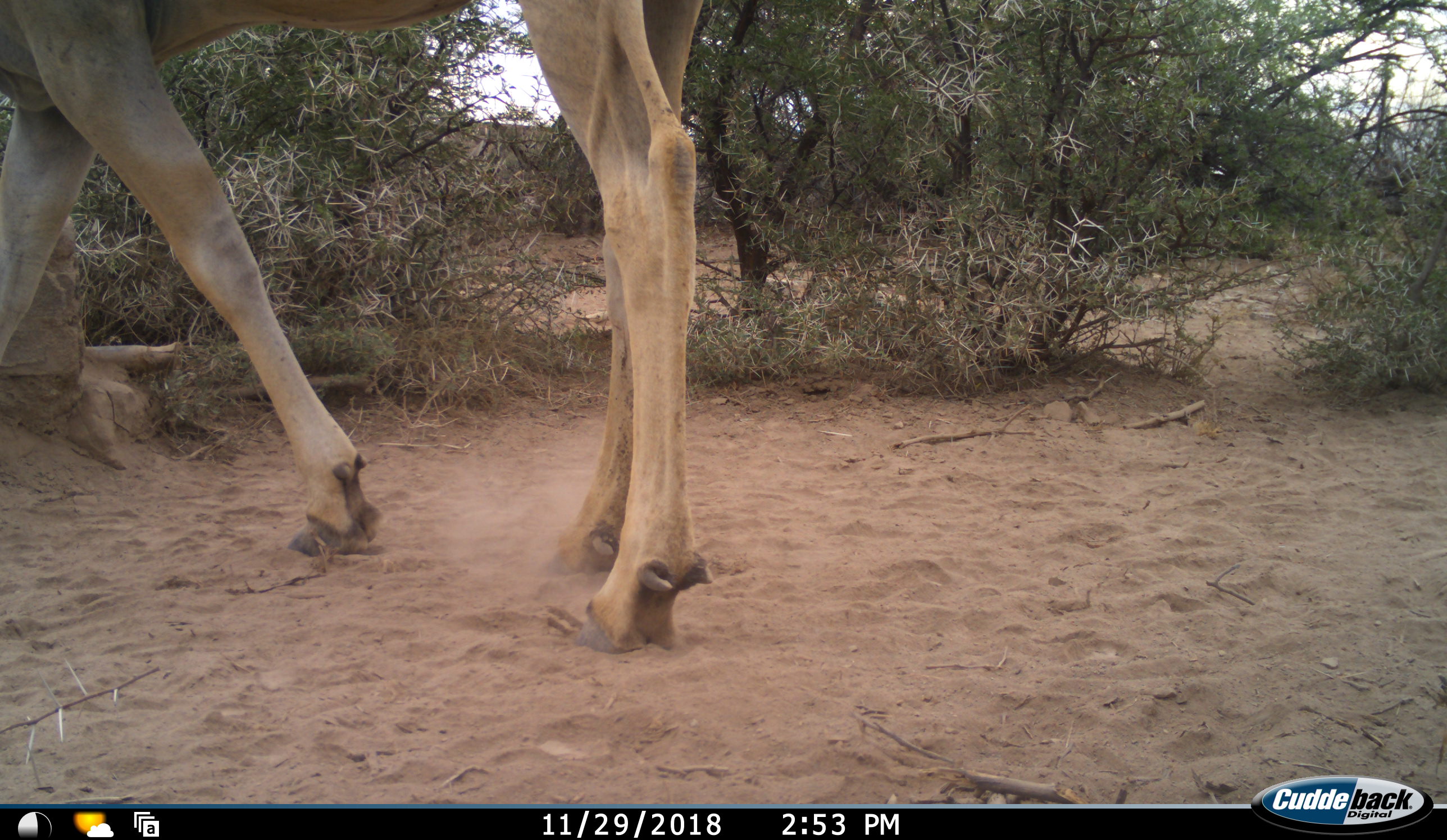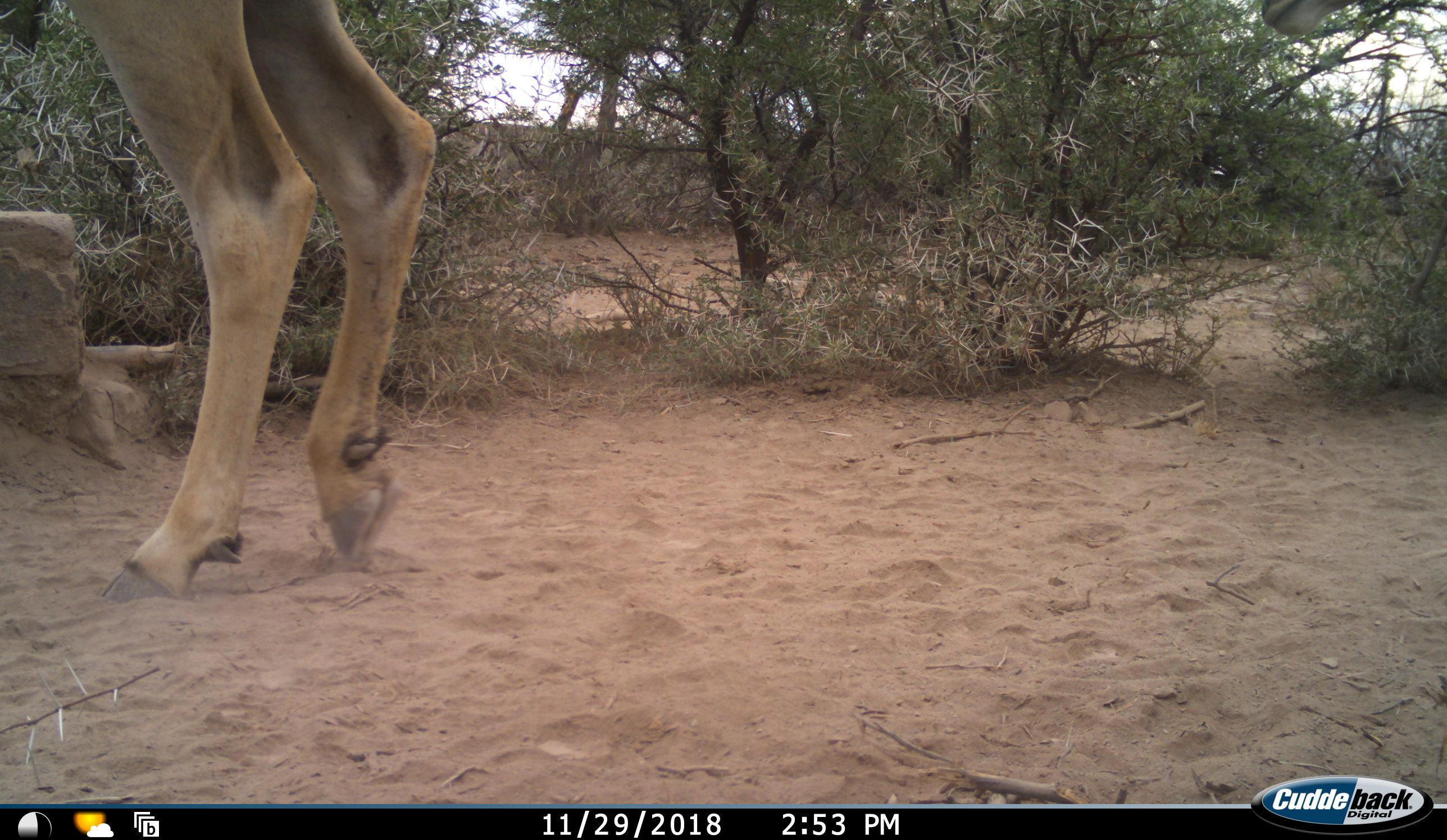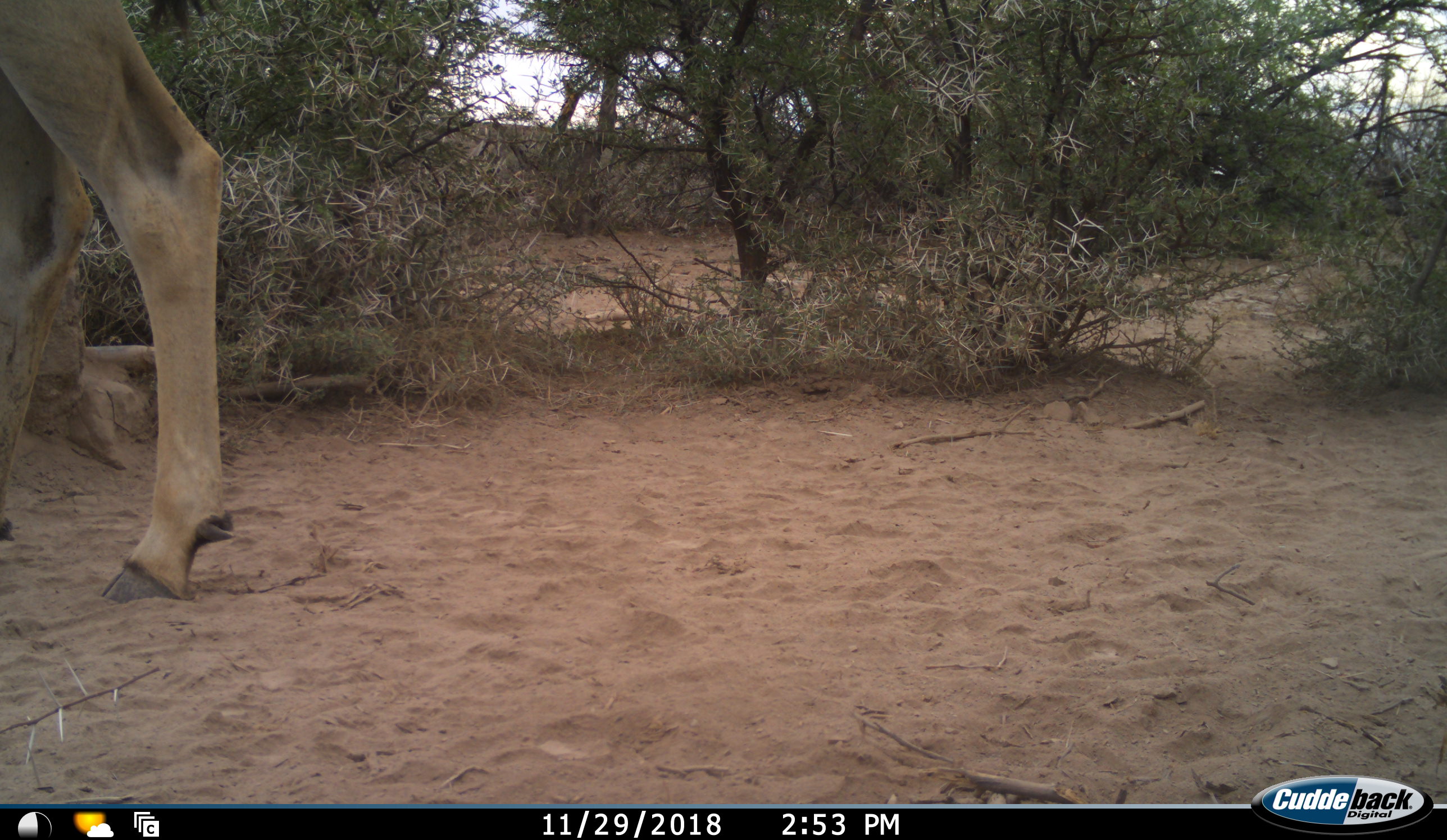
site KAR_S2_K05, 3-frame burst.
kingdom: Animalia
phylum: Chordata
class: Mammalia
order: Artiodactyla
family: Bovidae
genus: Tragelaphus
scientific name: Tragelaphus oryx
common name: eland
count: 1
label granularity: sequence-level